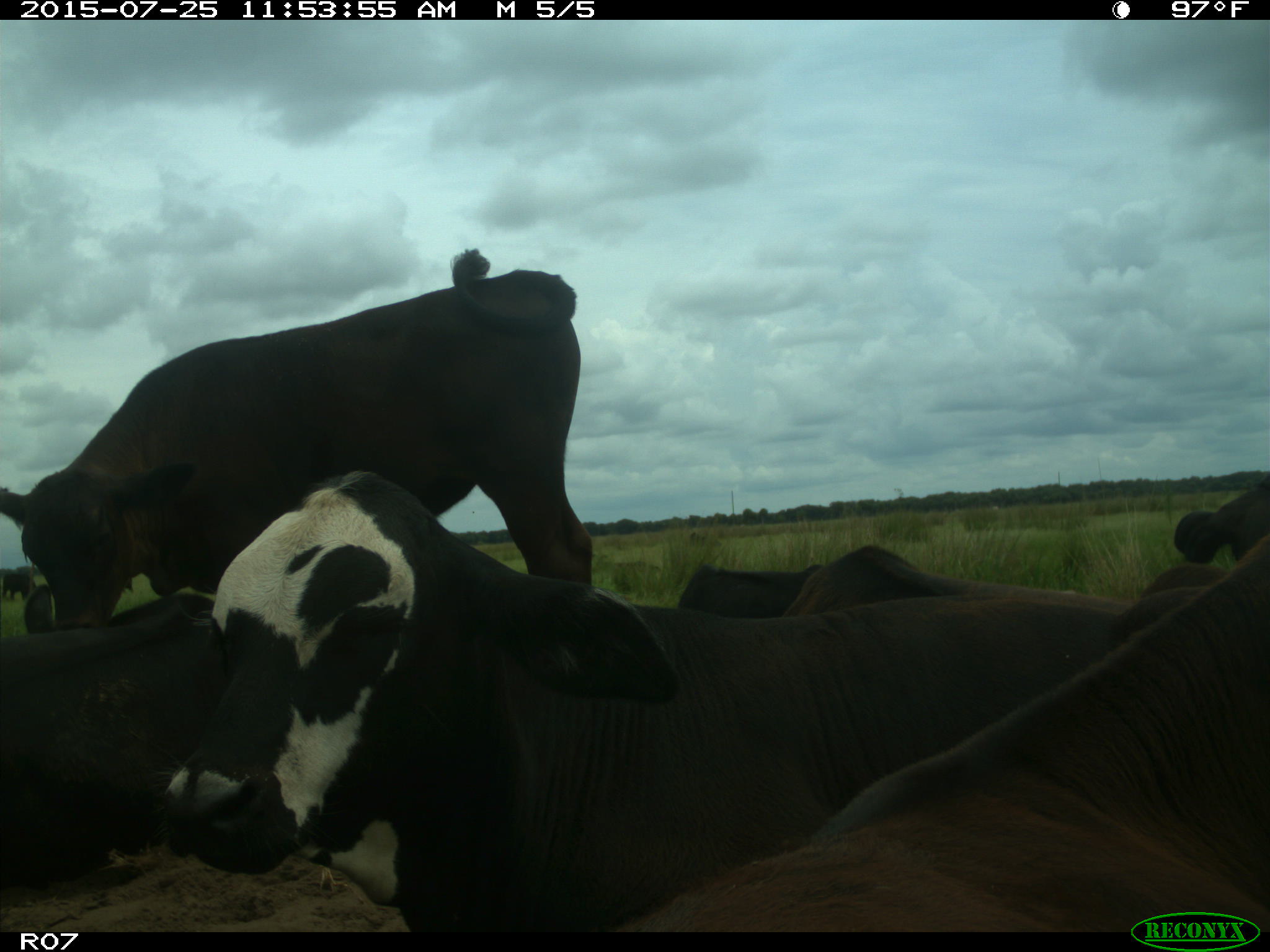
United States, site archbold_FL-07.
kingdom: Animalia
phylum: Chordata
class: Mammalia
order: Artiodactyla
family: Bovidae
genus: Bos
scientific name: Bos taurus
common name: domestic cow